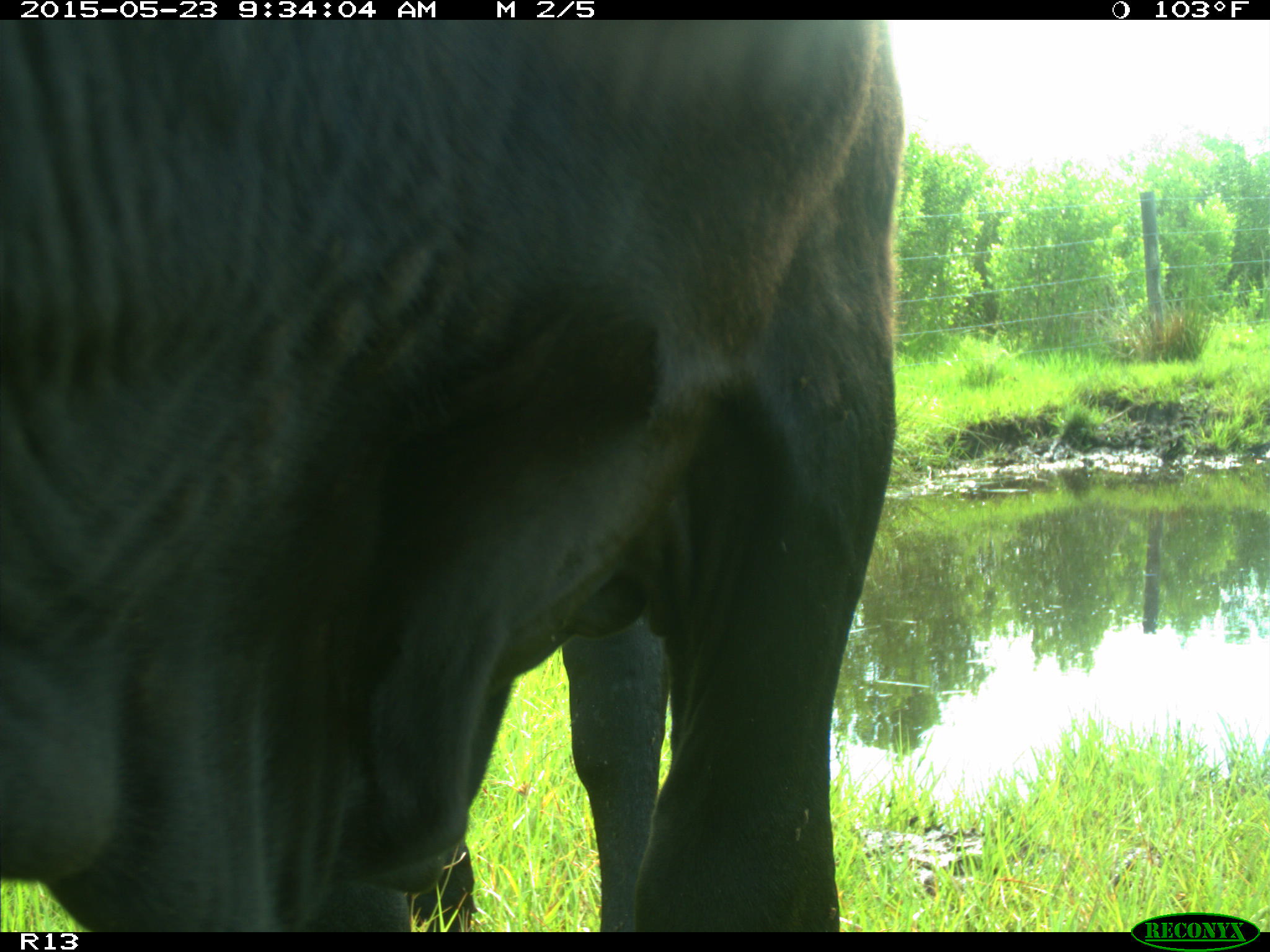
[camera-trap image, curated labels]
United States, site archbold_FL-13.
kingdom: Animalia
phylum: Chordata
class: Mammalia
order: Artiodactyla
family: Bovidae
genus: Bos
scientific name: Bos taurus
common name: domestic cow